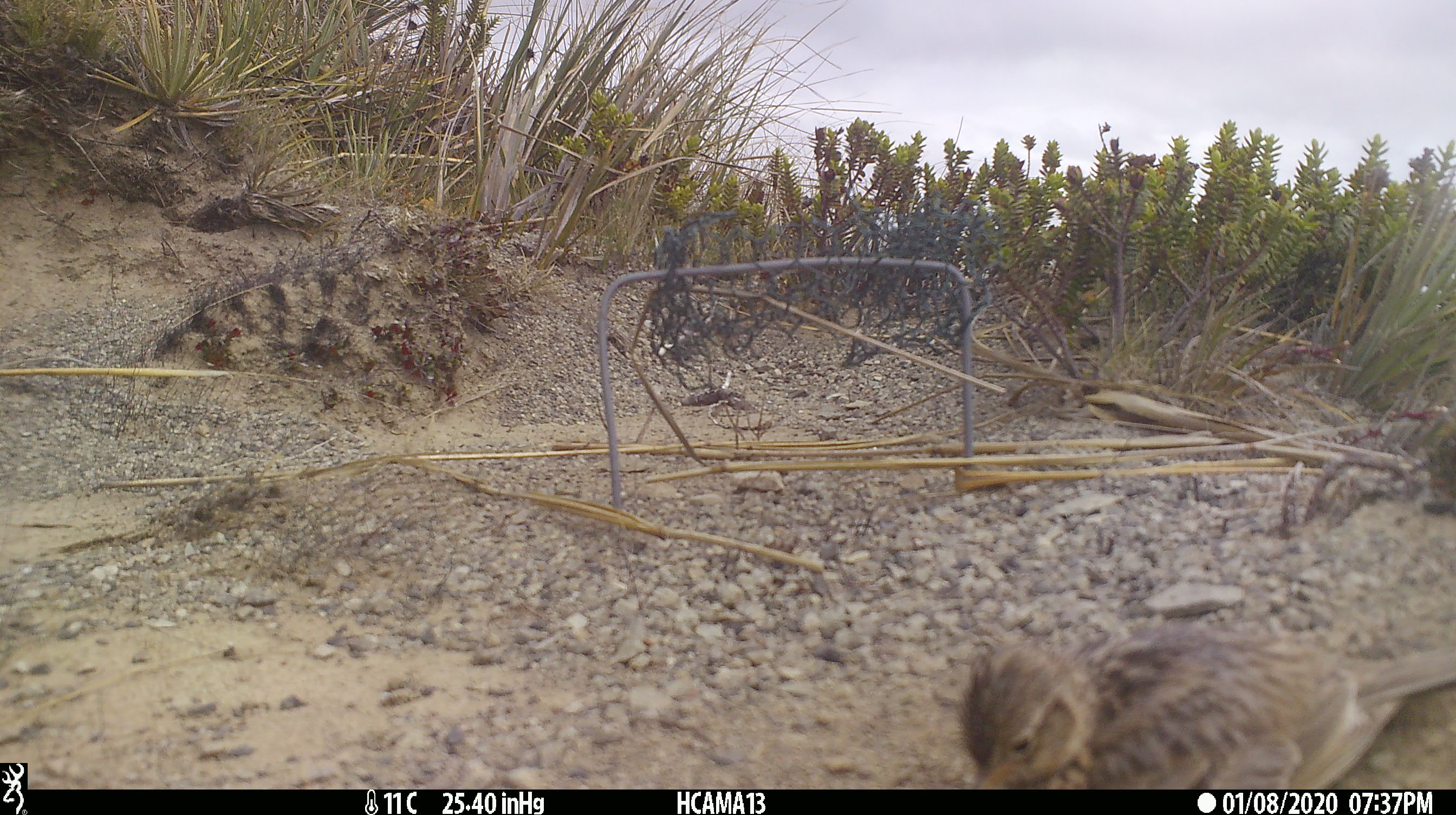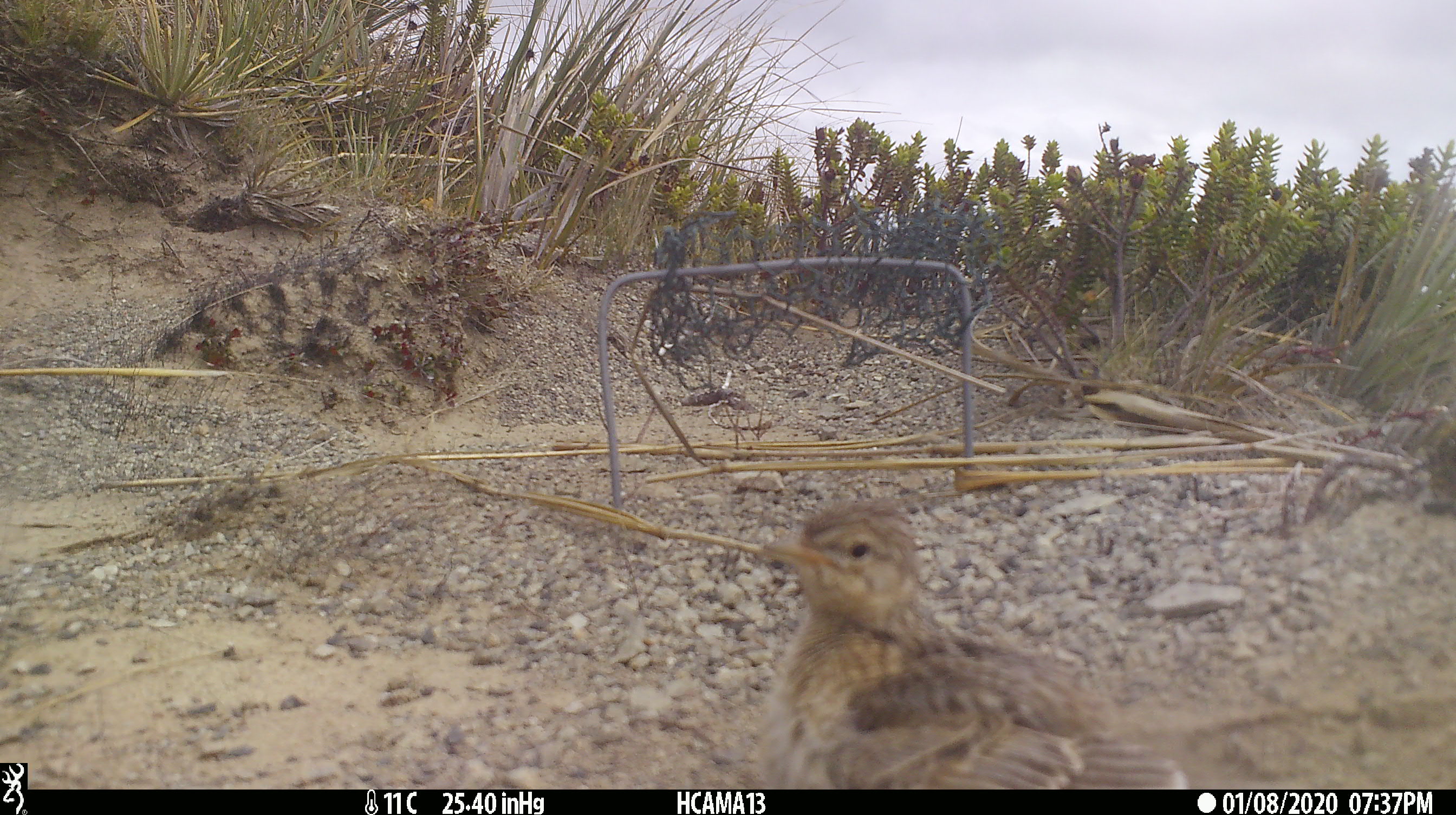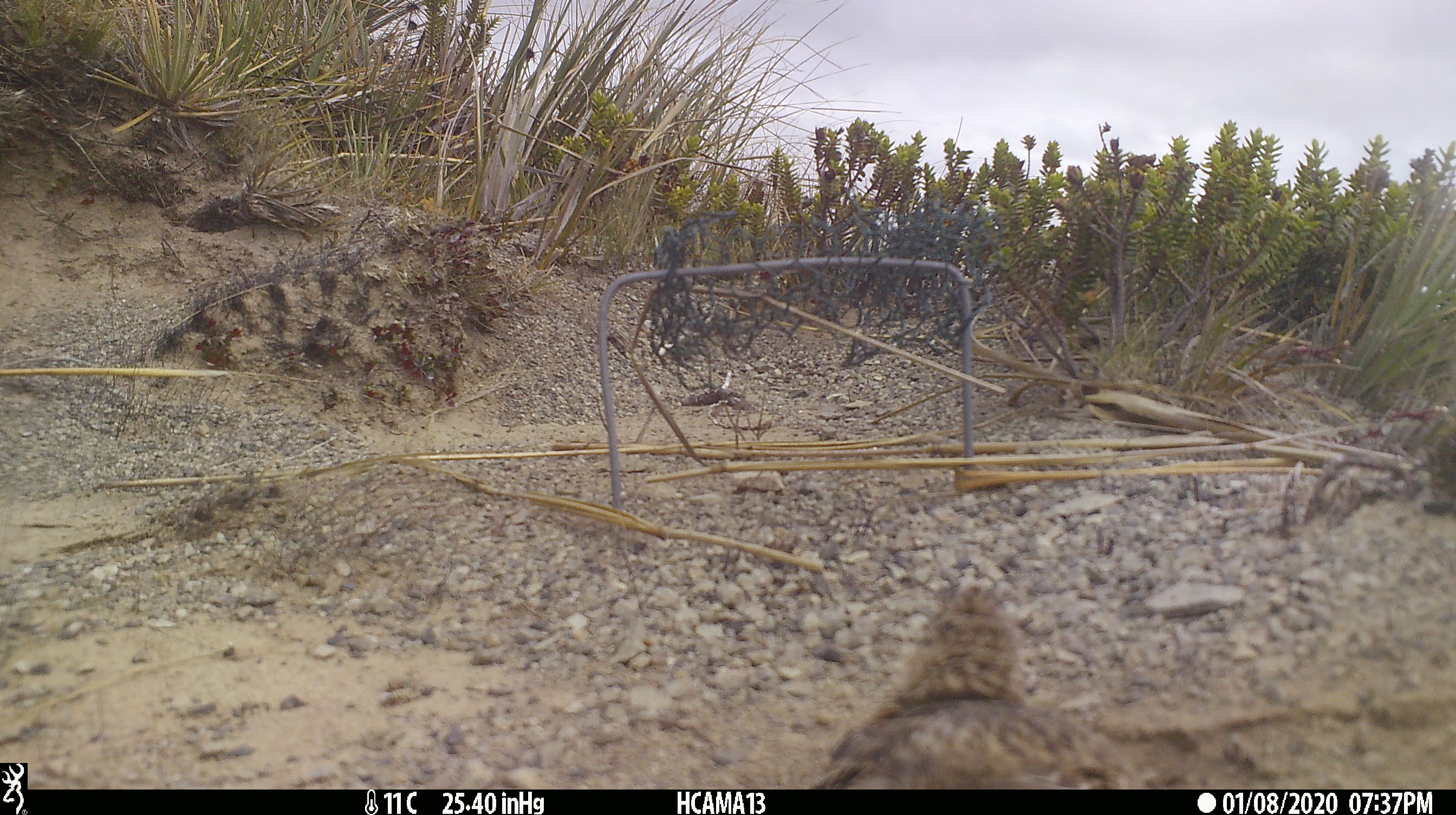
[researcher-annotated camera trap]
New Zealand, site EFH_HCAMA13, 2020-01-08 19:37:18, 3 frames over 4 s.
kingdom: Animalia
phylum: Chordata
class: Aves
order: Passeriformes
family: Motacillidae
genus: Anthus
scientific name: Anthus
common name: pipit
Pipit (Anthus).